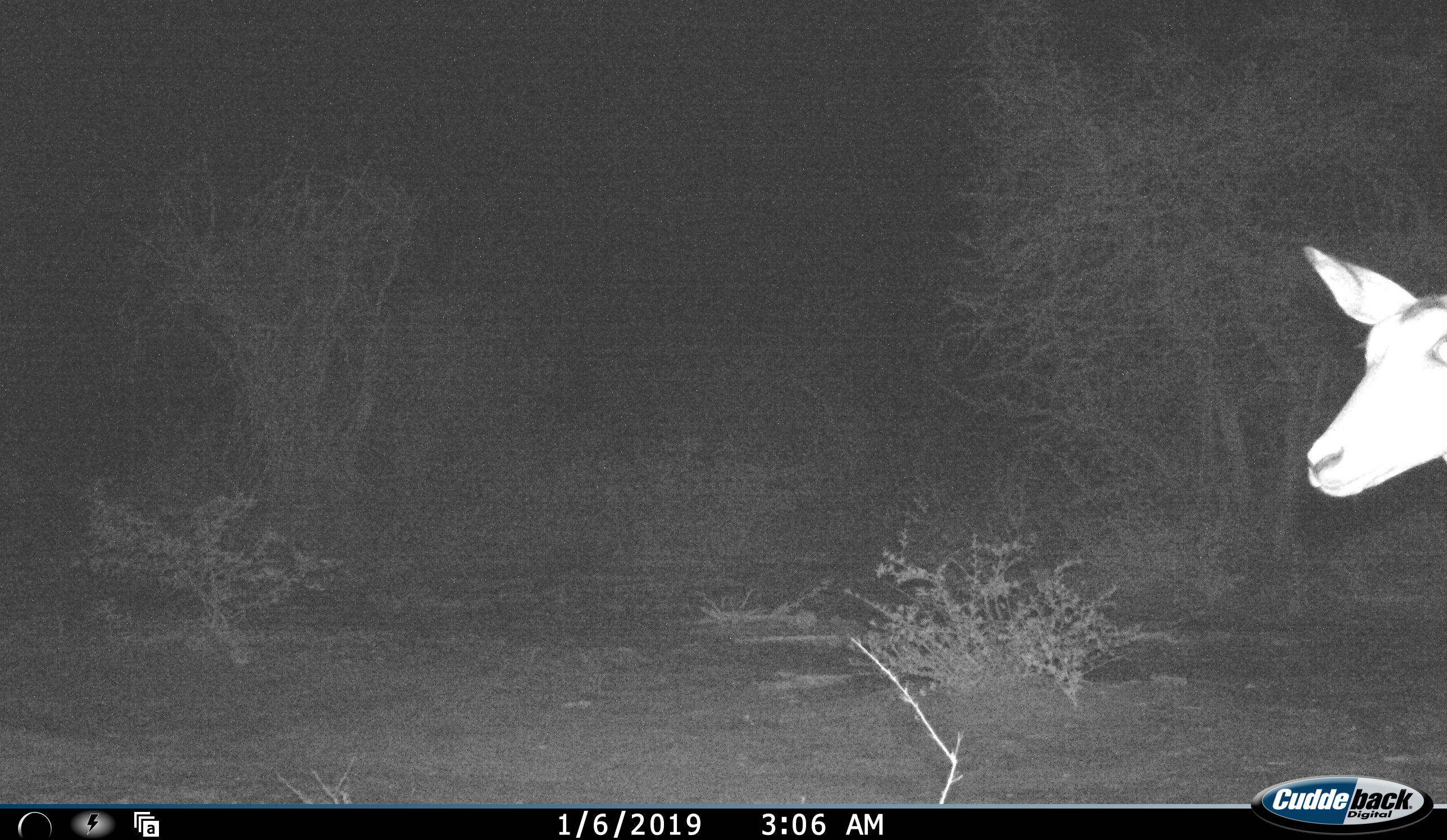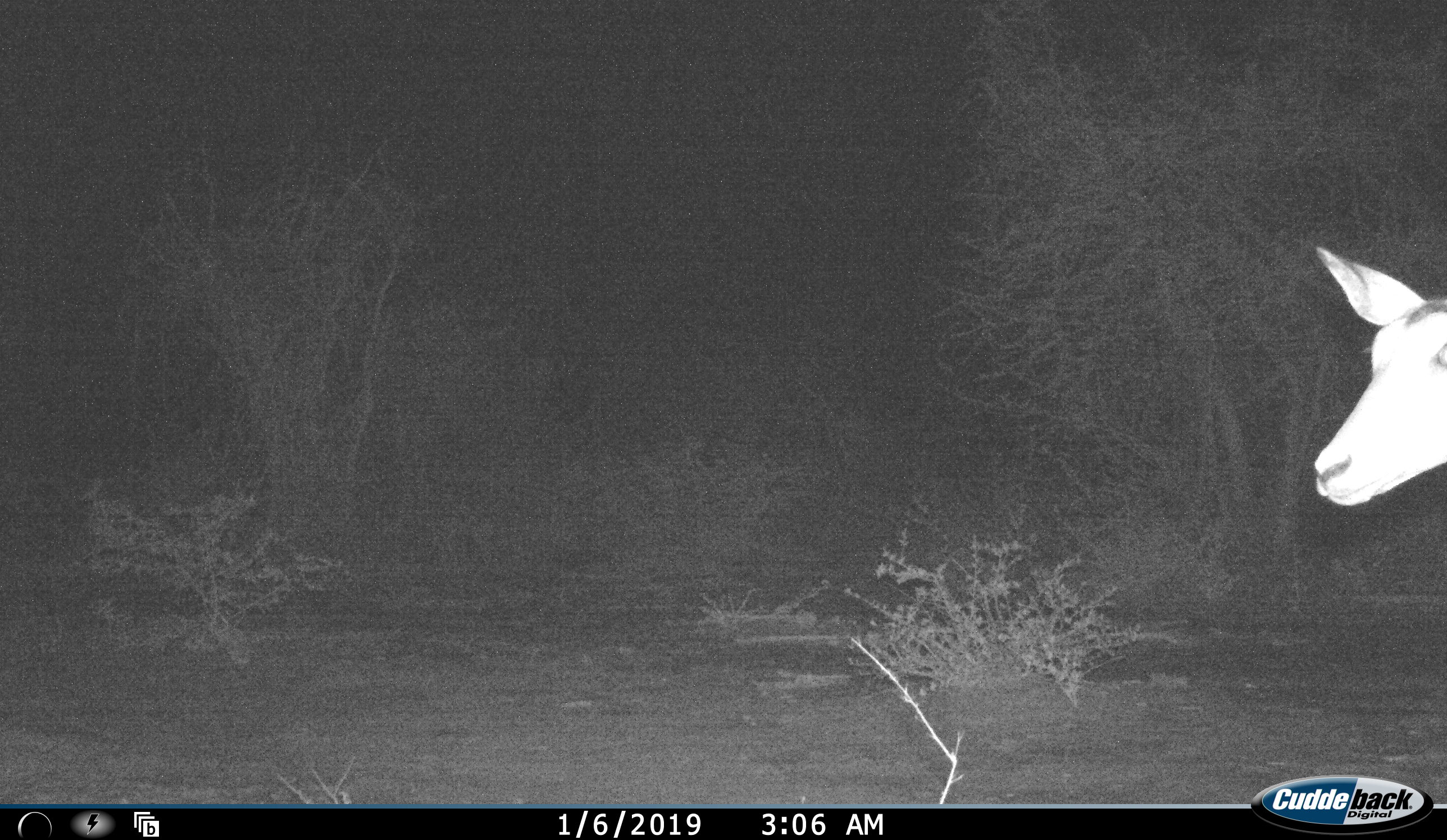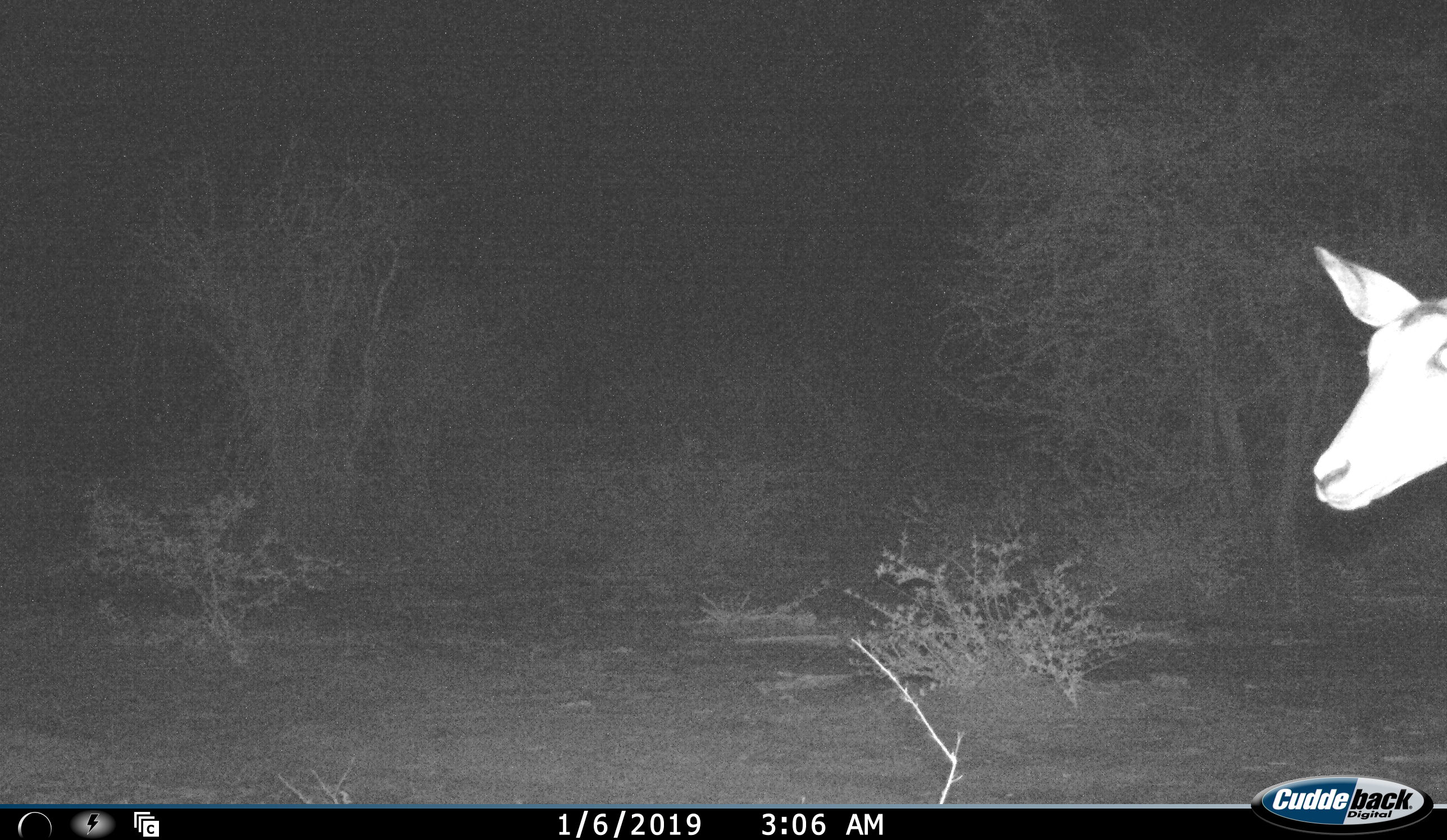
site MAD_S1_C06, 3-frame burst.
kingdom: Animalia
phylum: Chordata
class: Mammalia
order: Artiodactyla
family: Bovidae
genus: Aepyceros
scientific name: Aepyceros melampus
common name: impala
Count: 1.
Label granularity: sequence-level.